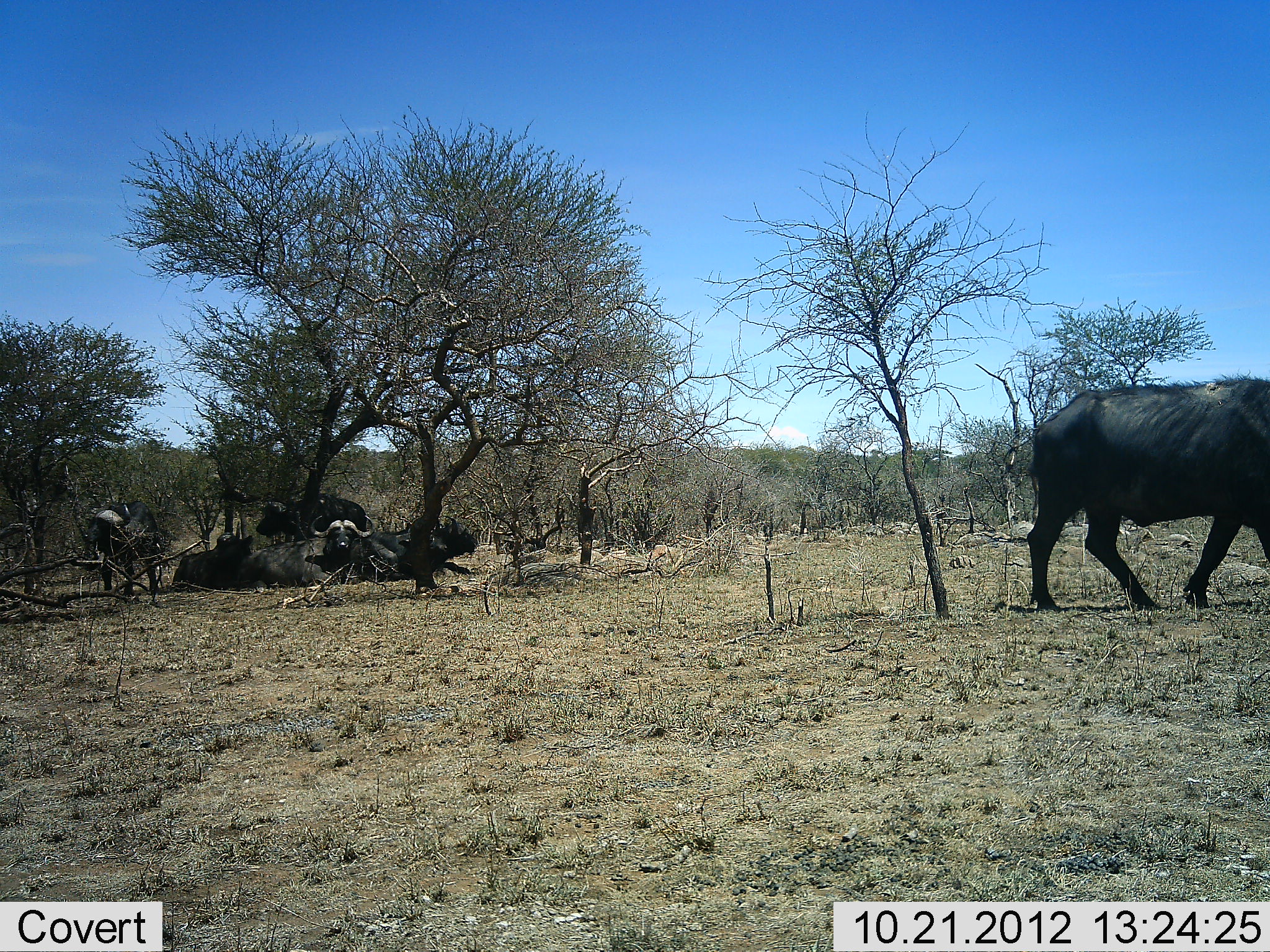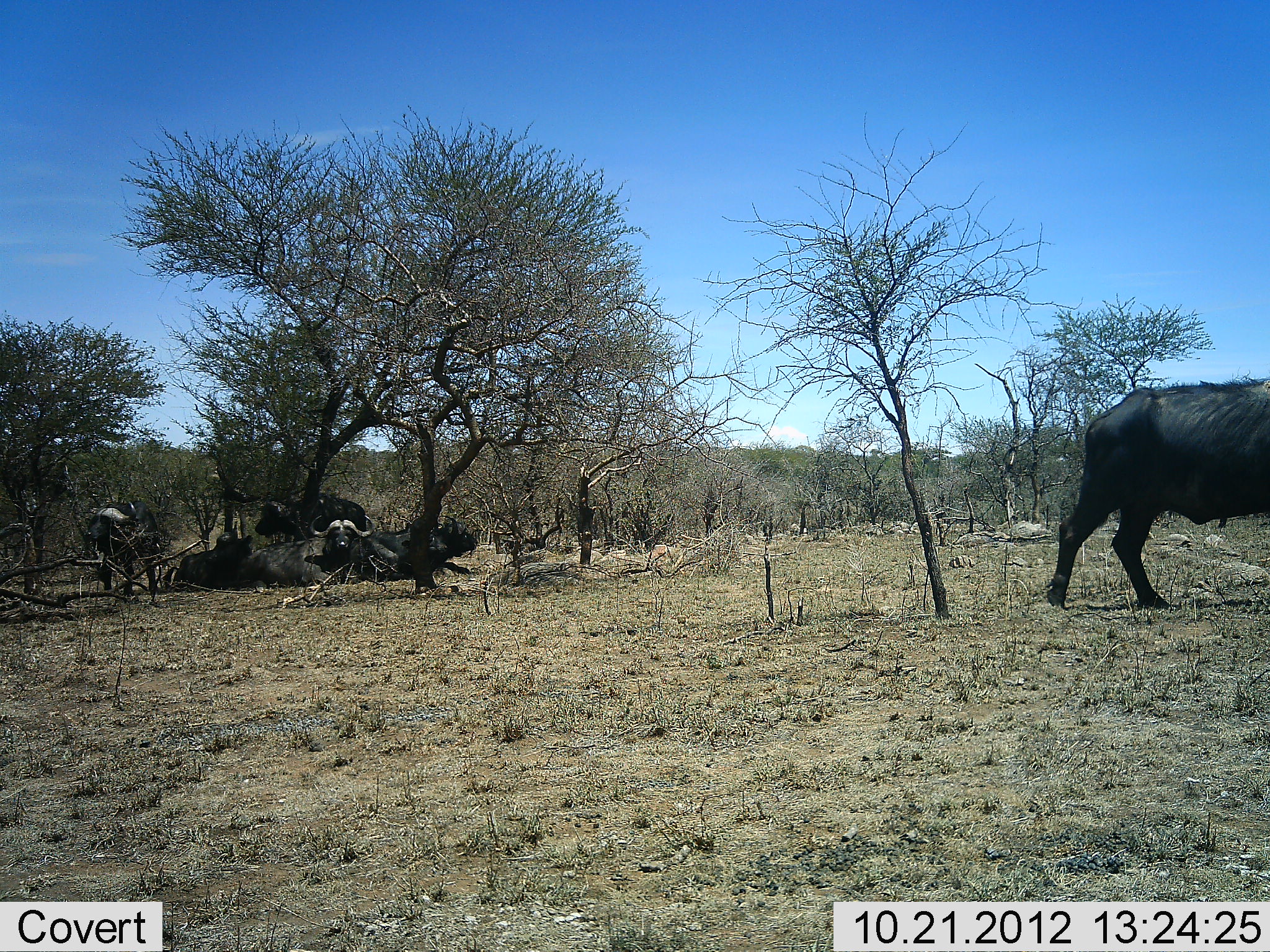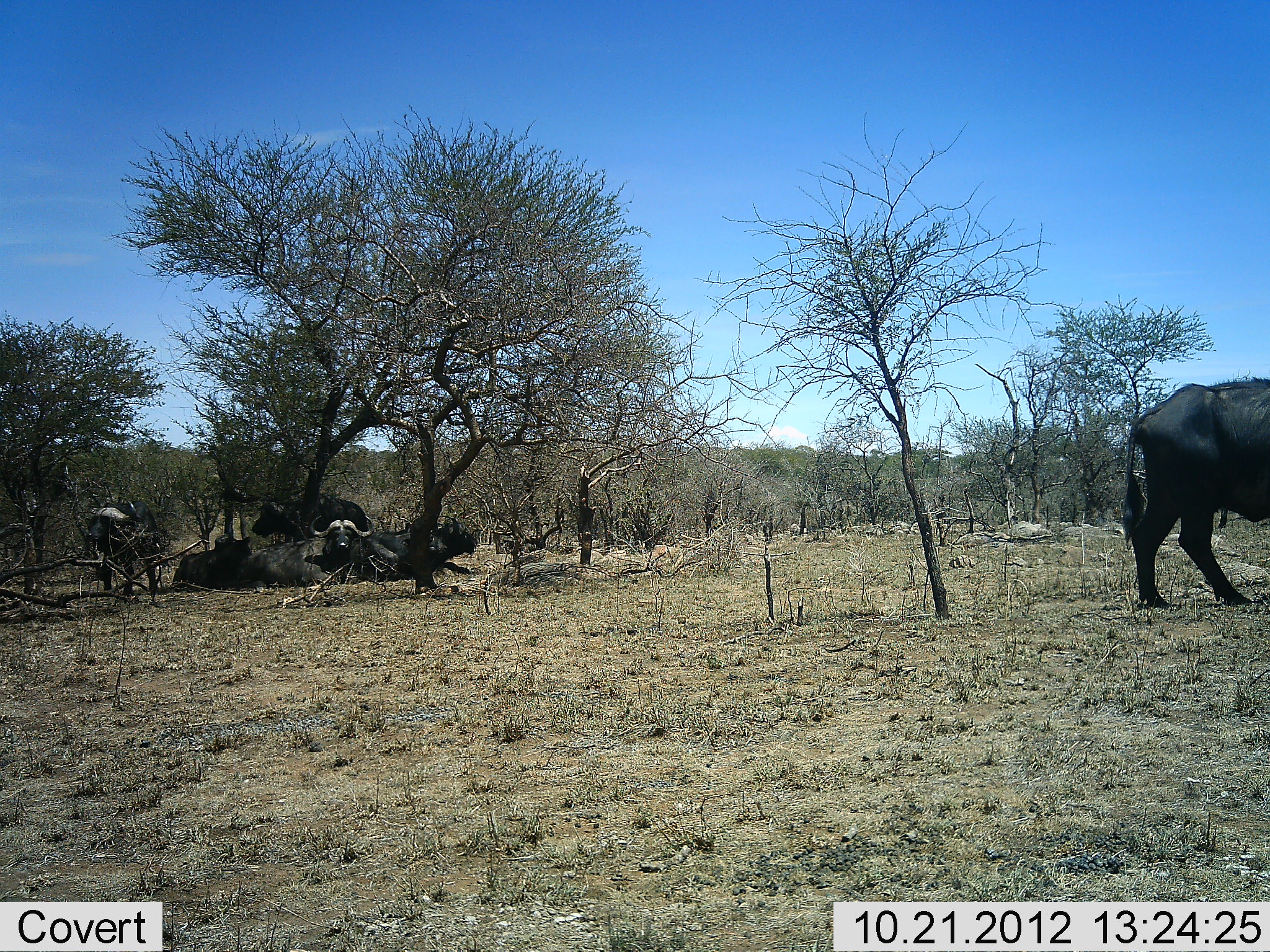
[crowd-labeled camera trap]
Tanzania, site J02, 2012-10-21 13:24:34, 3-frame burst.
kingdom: Animalia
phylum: Chordata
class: Mammalia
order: Artiodactyla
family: Bovidae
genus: Syncerus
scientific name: Syncerus caffer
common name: cape buffalo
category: buffalo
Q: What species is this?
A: Buffalo (cape buffalo) (Syncerus caffer).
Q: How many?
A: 6.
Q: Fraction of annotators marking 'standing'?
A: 50%.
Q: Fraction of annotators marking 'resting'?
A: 90%.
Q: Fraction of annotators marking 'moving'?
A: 90%.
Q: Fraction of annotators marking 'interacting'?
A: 0%.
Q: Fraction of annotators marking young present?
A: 0%.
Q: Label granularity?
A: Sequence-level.